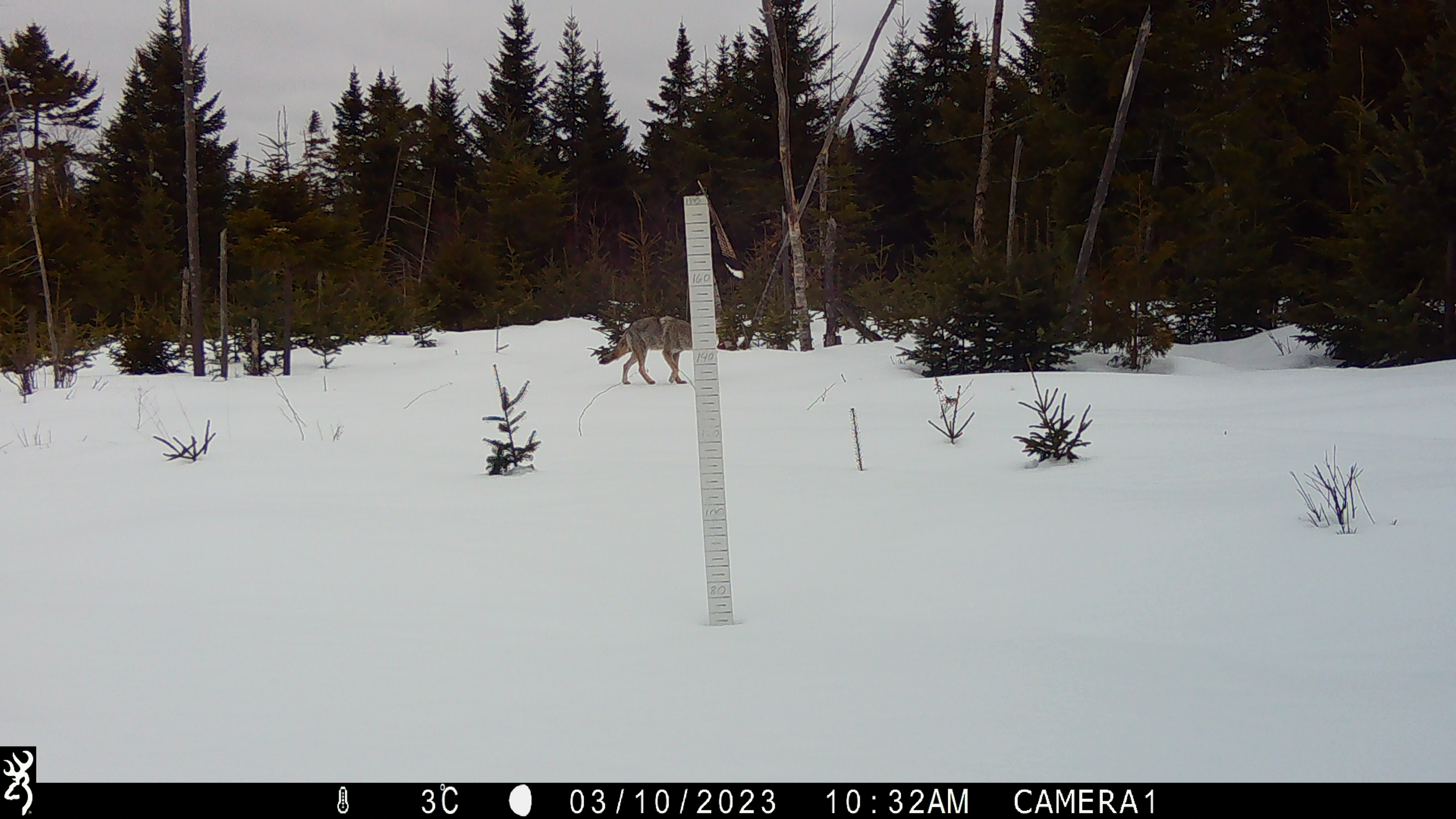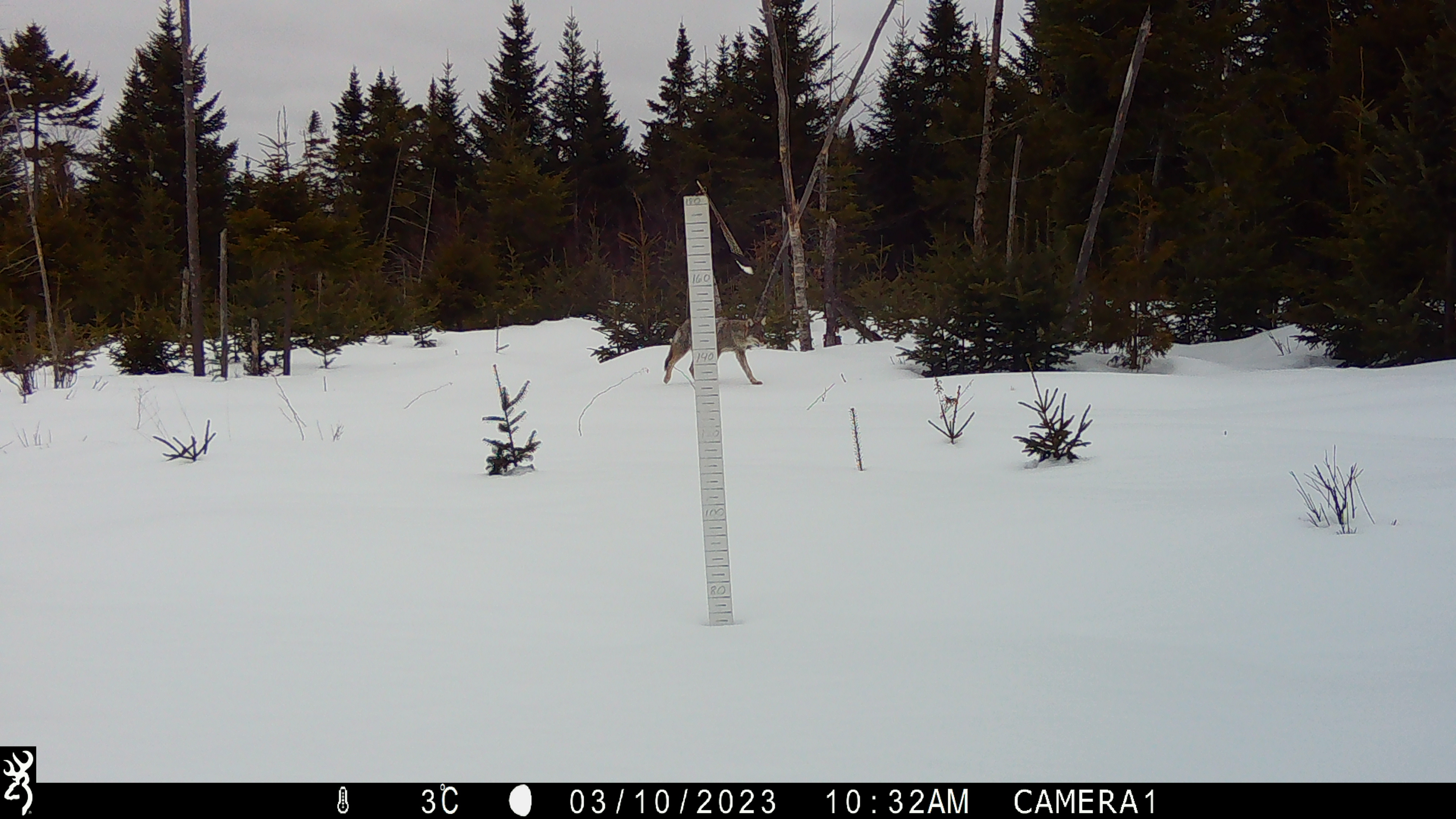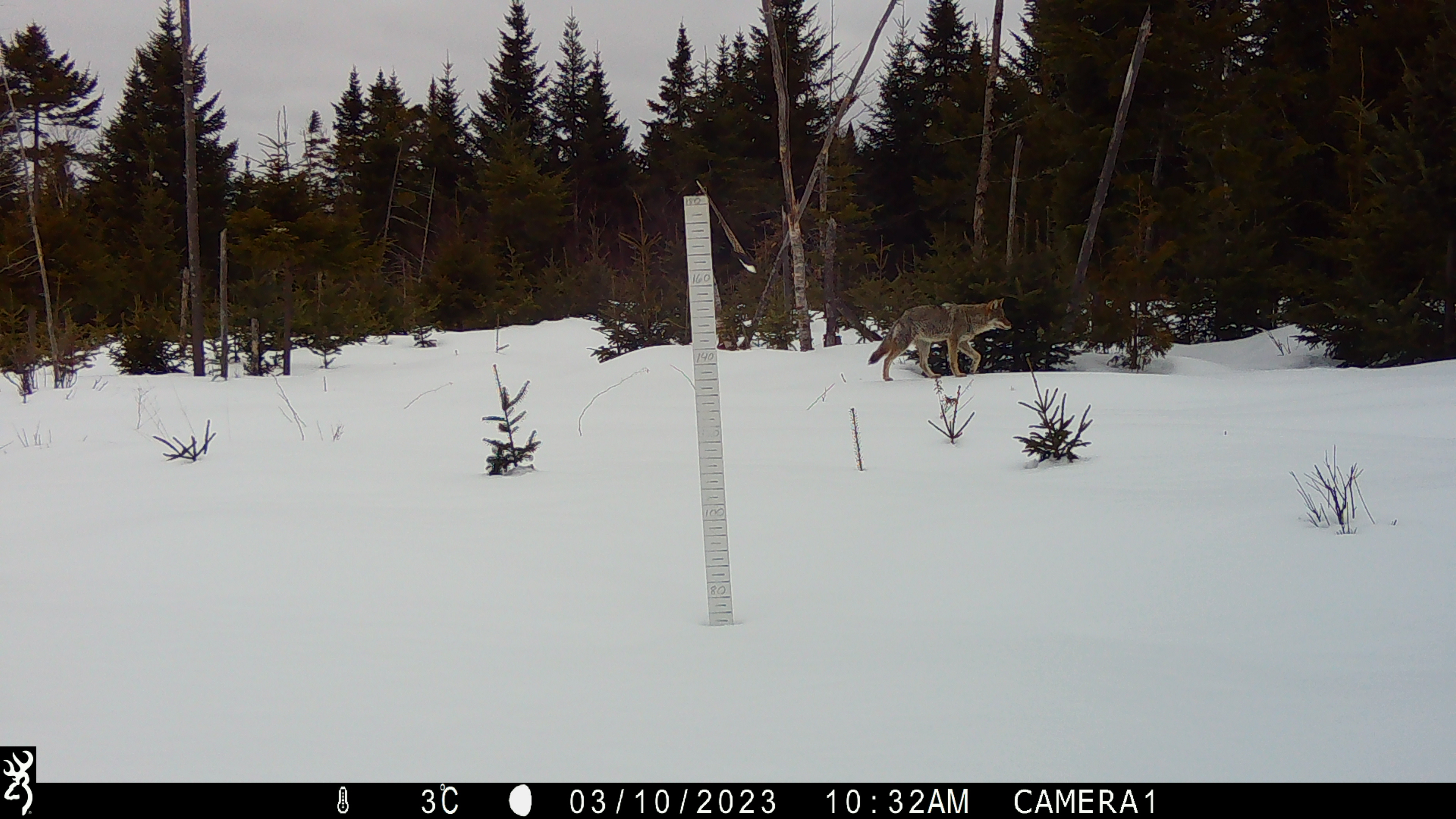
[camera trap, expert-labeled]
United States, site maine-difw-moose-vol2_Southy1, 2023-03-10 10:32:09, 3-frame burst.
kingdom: Animalia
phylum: Chordata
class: Mammalia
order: Carnivora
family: Canidae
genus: Canis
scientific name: Canis latrans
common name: coyote